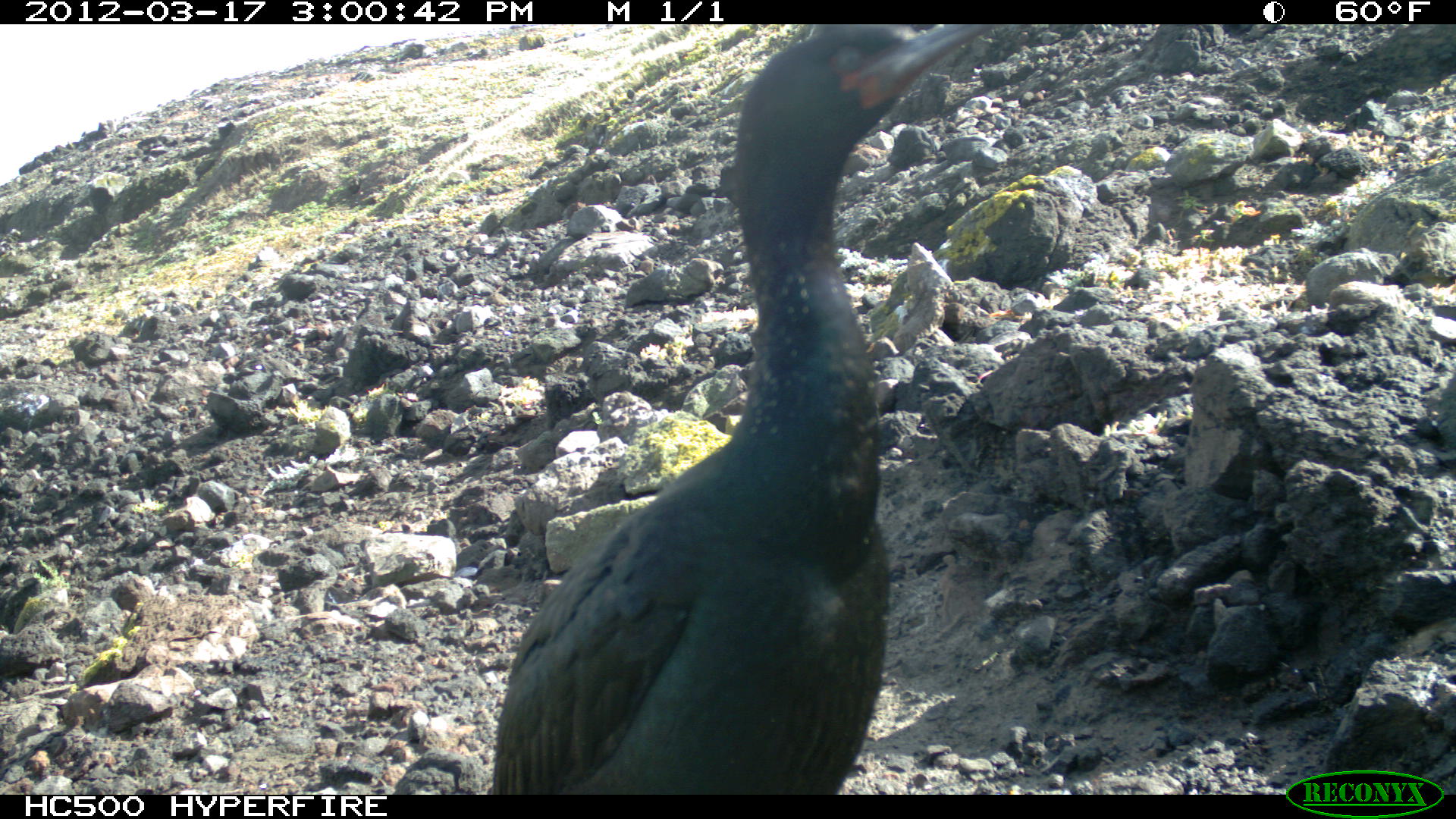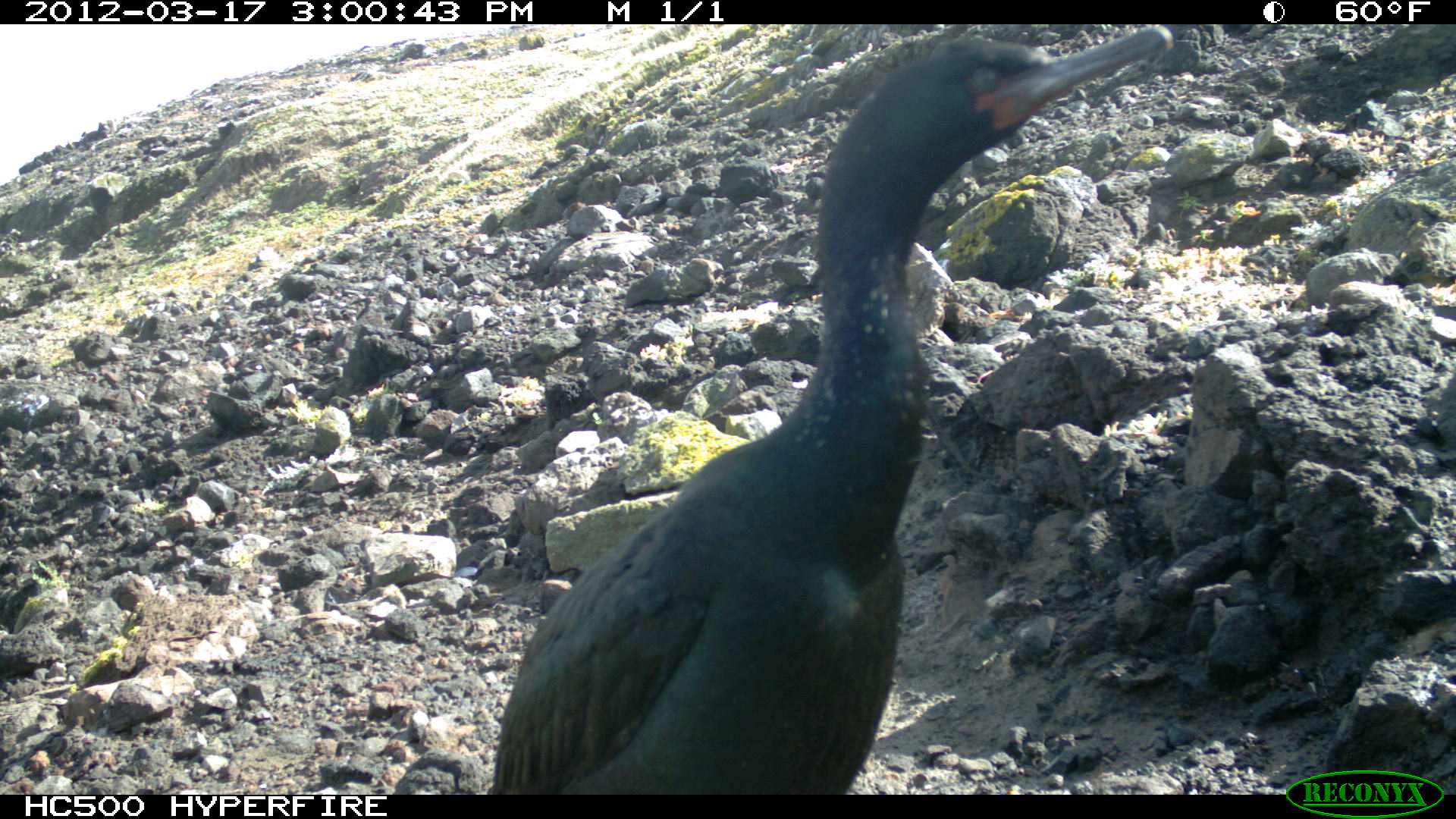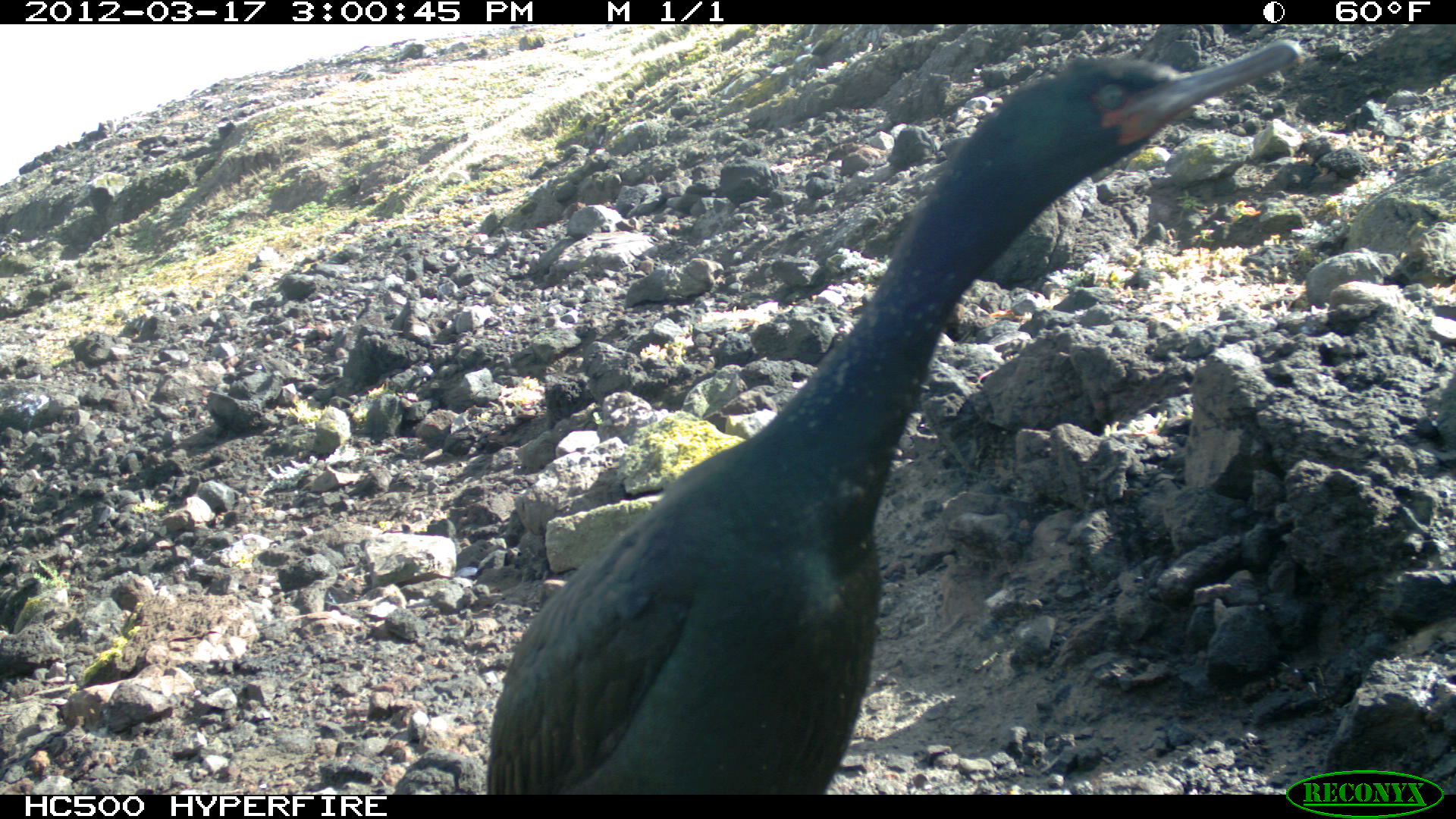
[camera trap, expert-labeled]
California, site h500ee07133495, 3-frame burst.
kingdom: Animalia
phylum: Chordata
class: Aves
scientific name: Aves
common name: bird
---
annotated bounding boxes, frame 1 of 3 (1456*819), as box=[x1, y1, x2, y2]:
bird: box=[492, 19, 1001, 792]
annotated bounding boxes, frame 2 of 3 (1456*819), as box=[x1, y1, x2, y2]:
bird: box=[492, 25, 1173, 795]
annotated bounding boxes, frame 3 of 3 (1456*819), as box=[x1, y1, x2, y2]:
bird: box=[486, 39, 1300, 795]